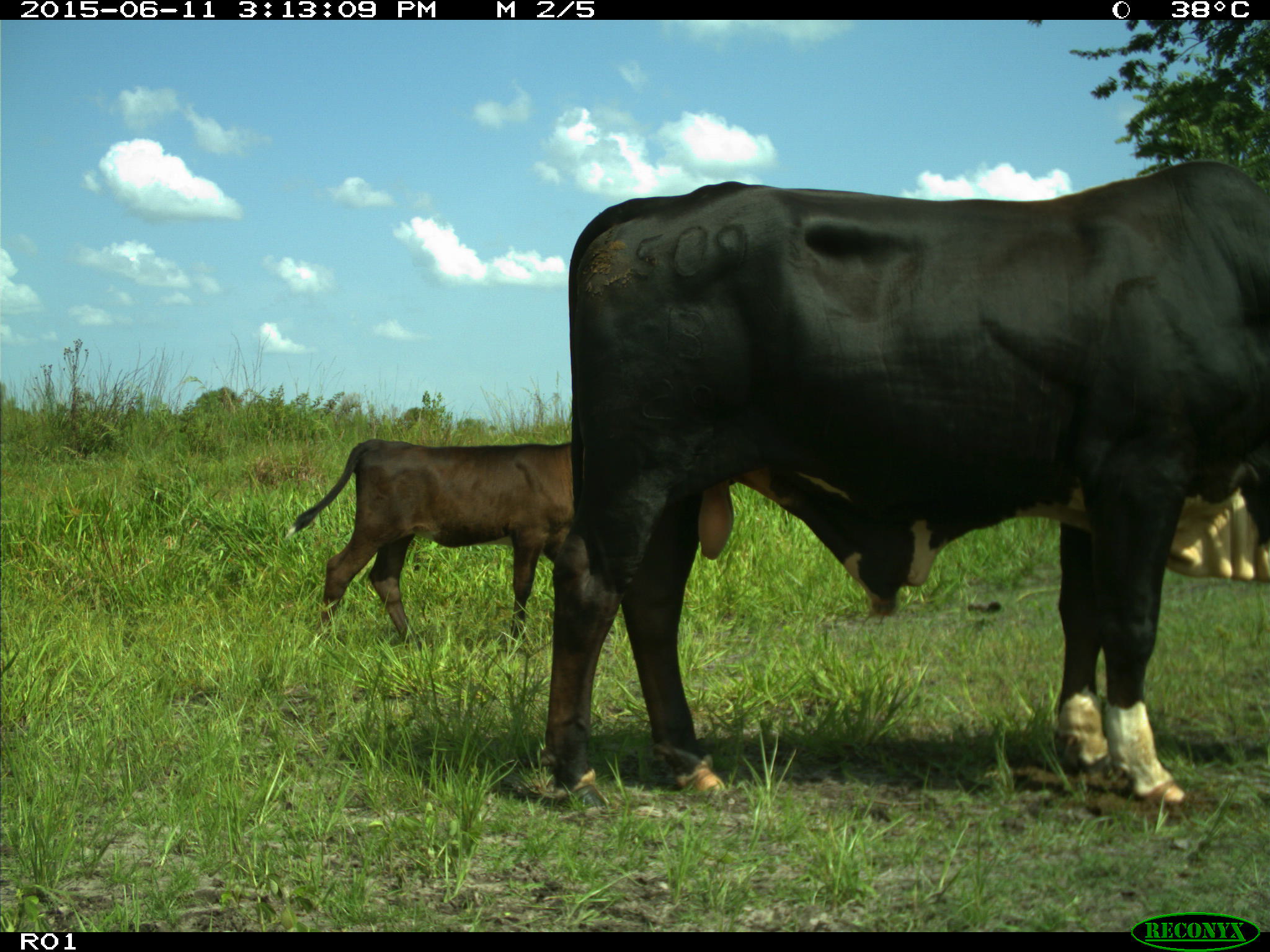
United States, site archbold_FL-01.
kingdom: Animalia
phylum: Chordata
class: Mammalia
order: Artiodactyla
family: Bovidae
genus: Bos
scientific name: Bos taurus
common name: domestic cow